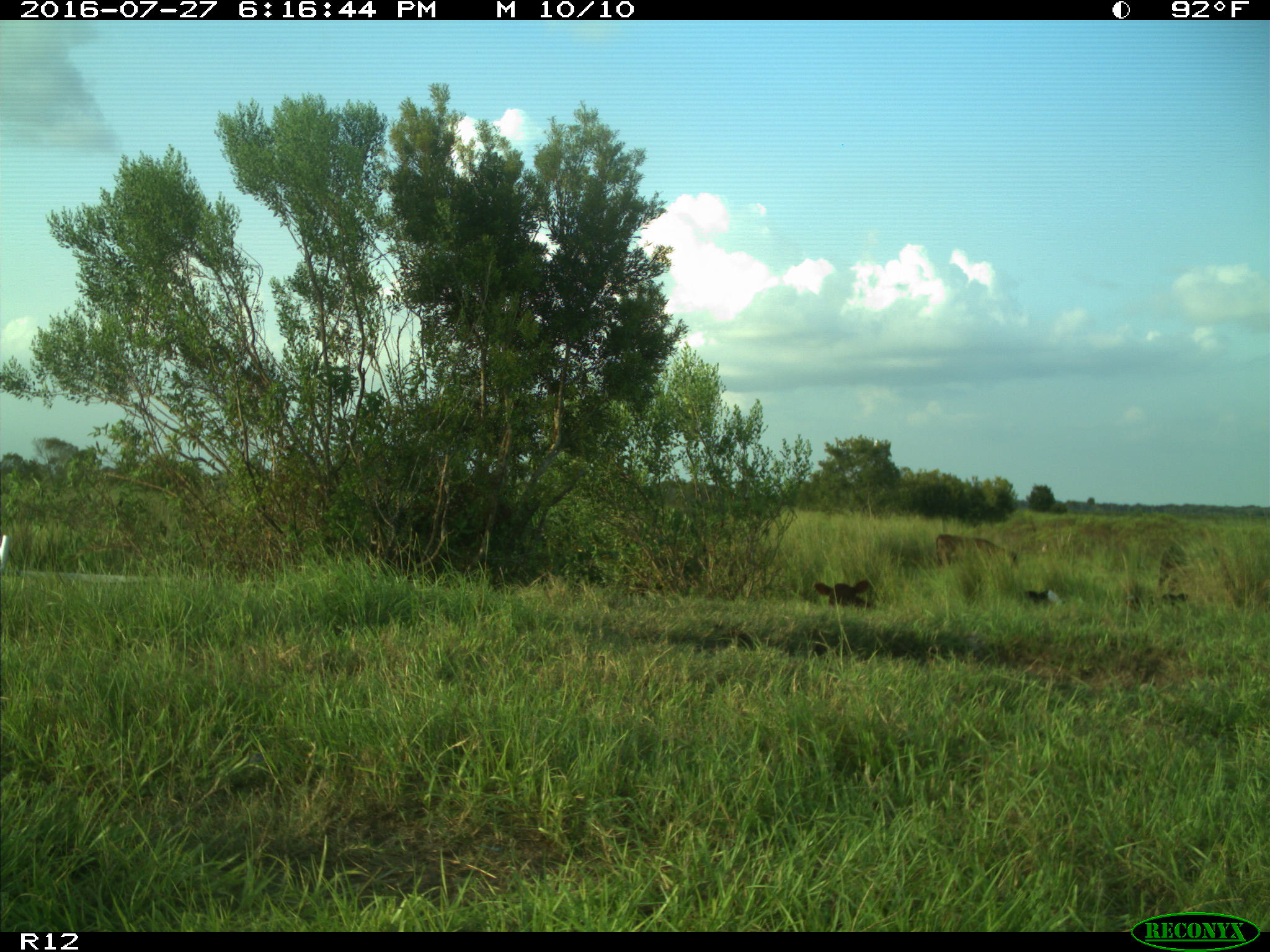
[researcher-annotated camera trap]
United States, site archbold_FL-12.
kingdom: Animalia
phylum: Chordata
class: Mammalia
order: Artiodactyla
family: Bovidae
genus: Bos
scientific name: Bos taurus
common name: domestic cow